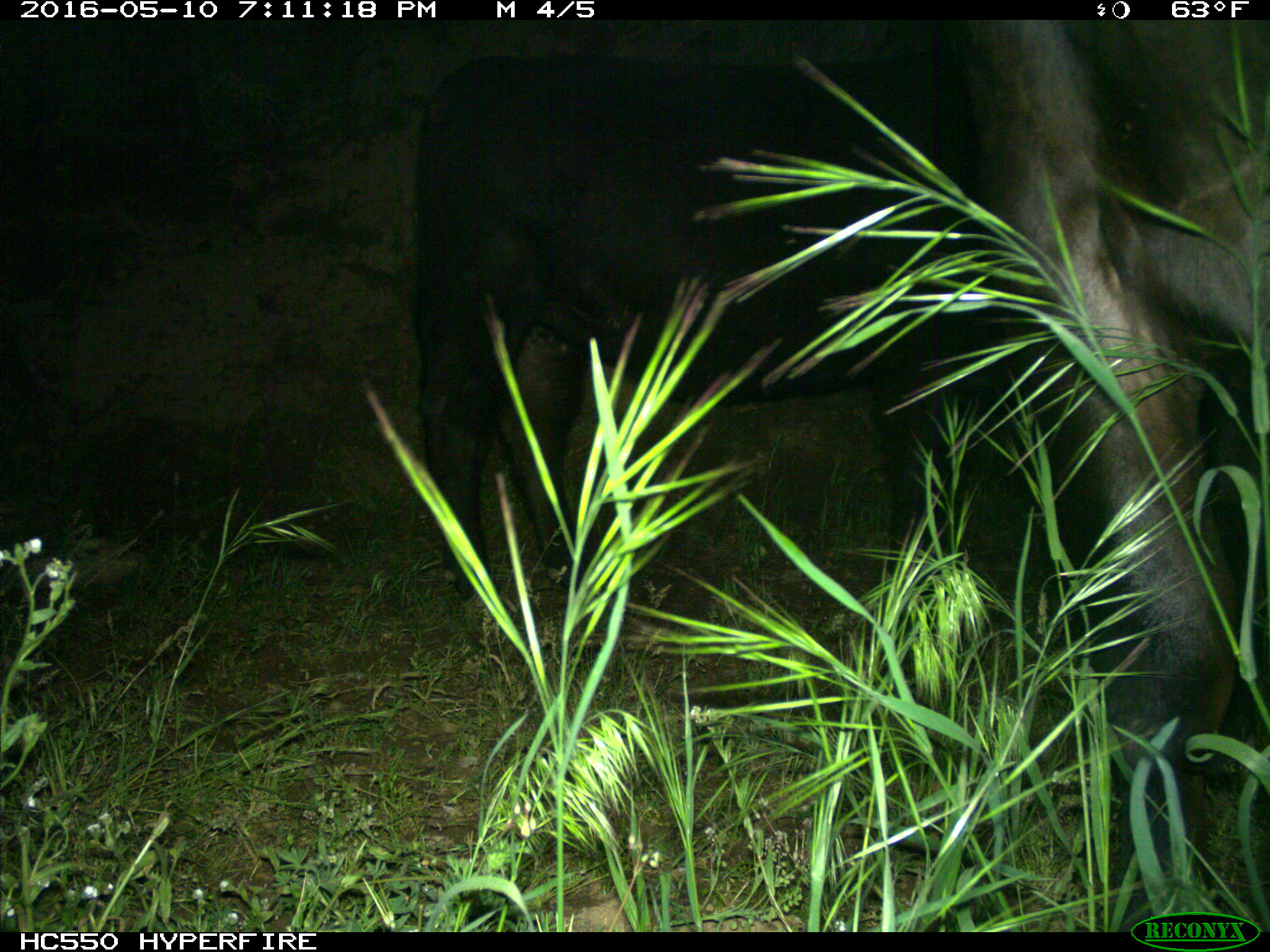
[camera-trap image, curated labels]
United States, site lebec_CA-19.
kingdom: Animalia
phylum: Chordata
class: Mammalia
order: Artiodactyla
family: Bovidae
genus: Bos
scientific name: Bos taurus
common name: domestic cow